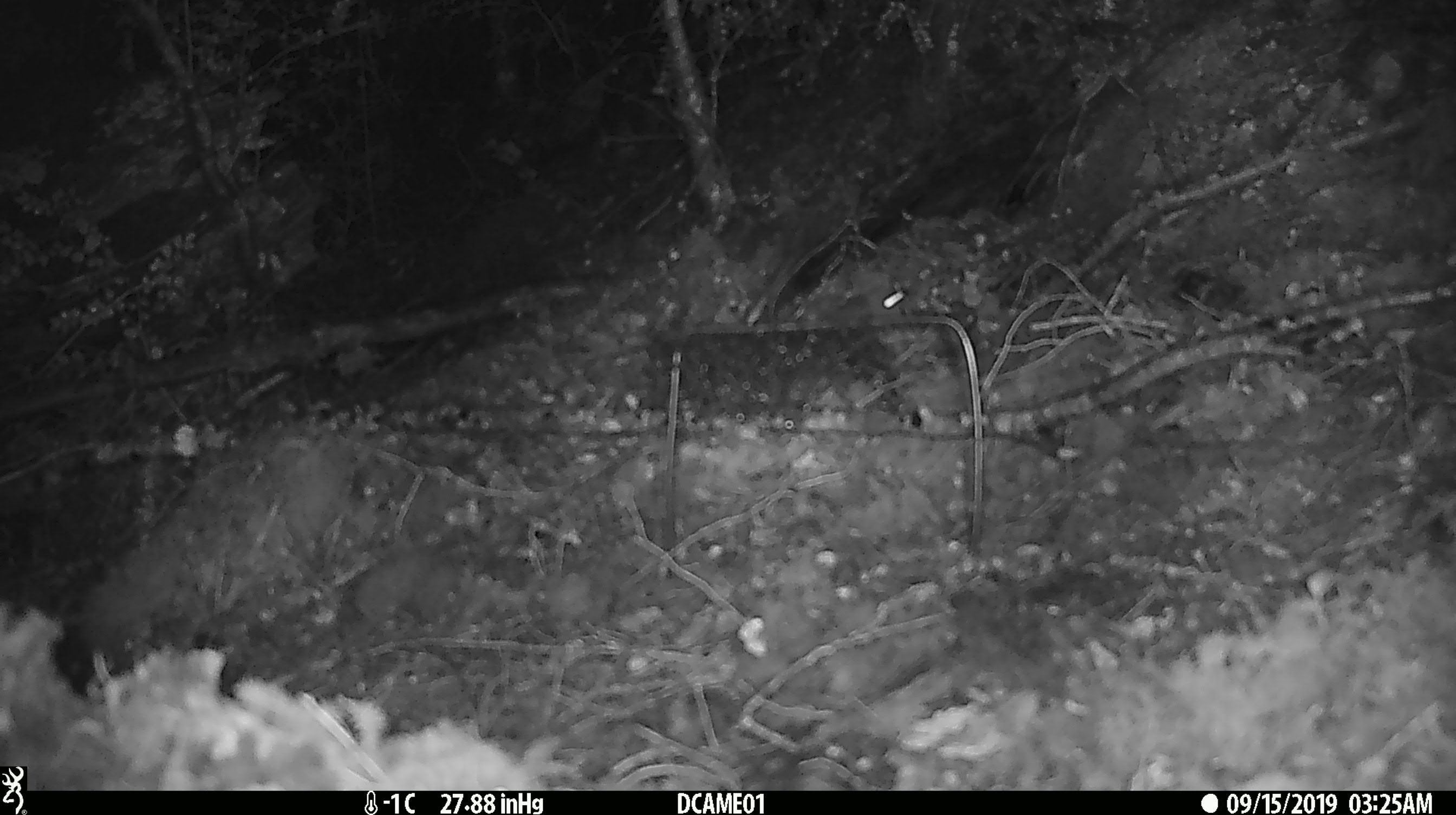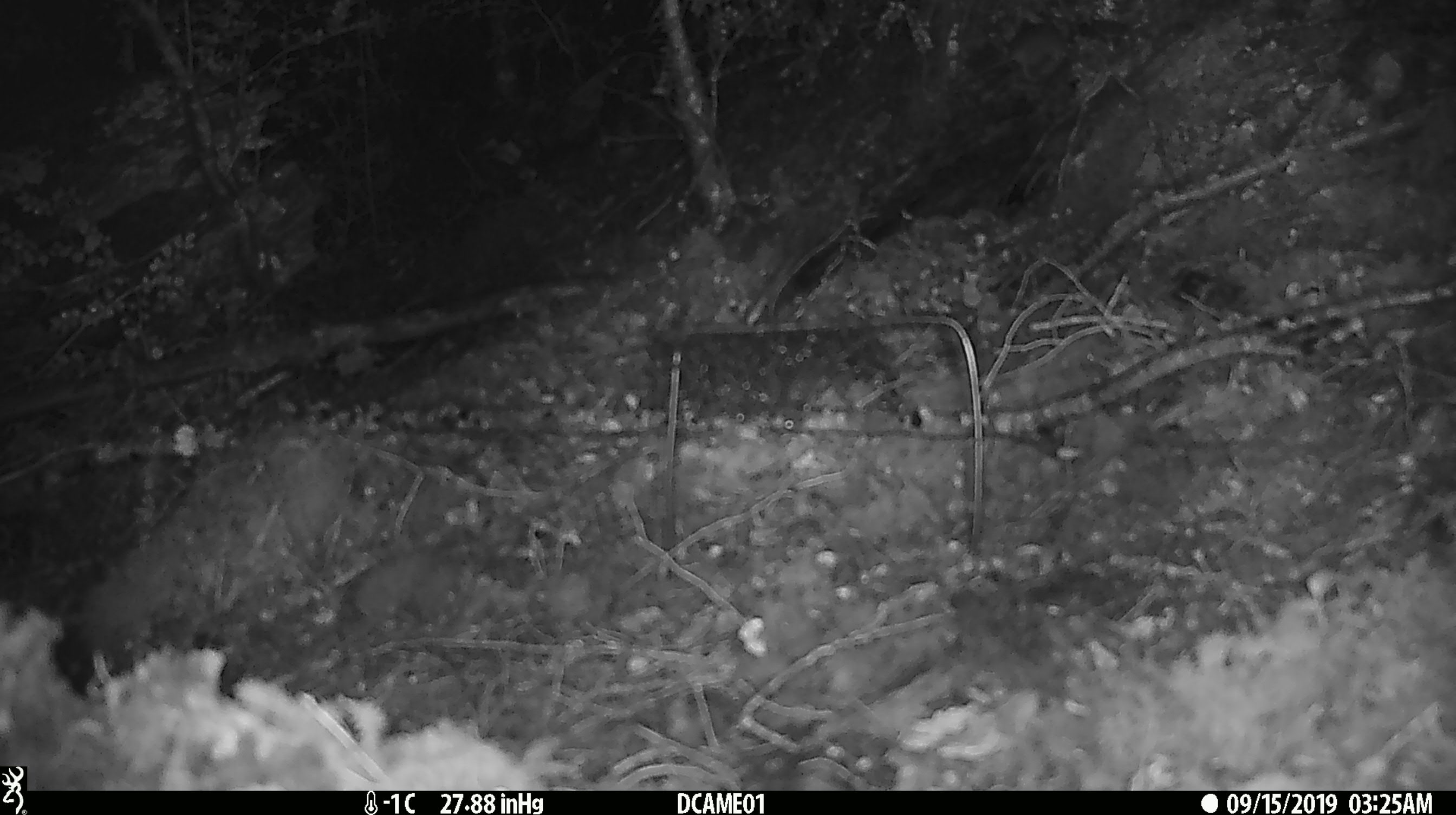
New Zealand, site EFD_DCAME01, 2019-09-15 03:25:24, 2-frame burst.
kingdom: Animalia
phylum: Chordata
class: Mammalia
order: Rodentia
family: Muridae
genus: Mus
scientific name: Mus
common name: mouse